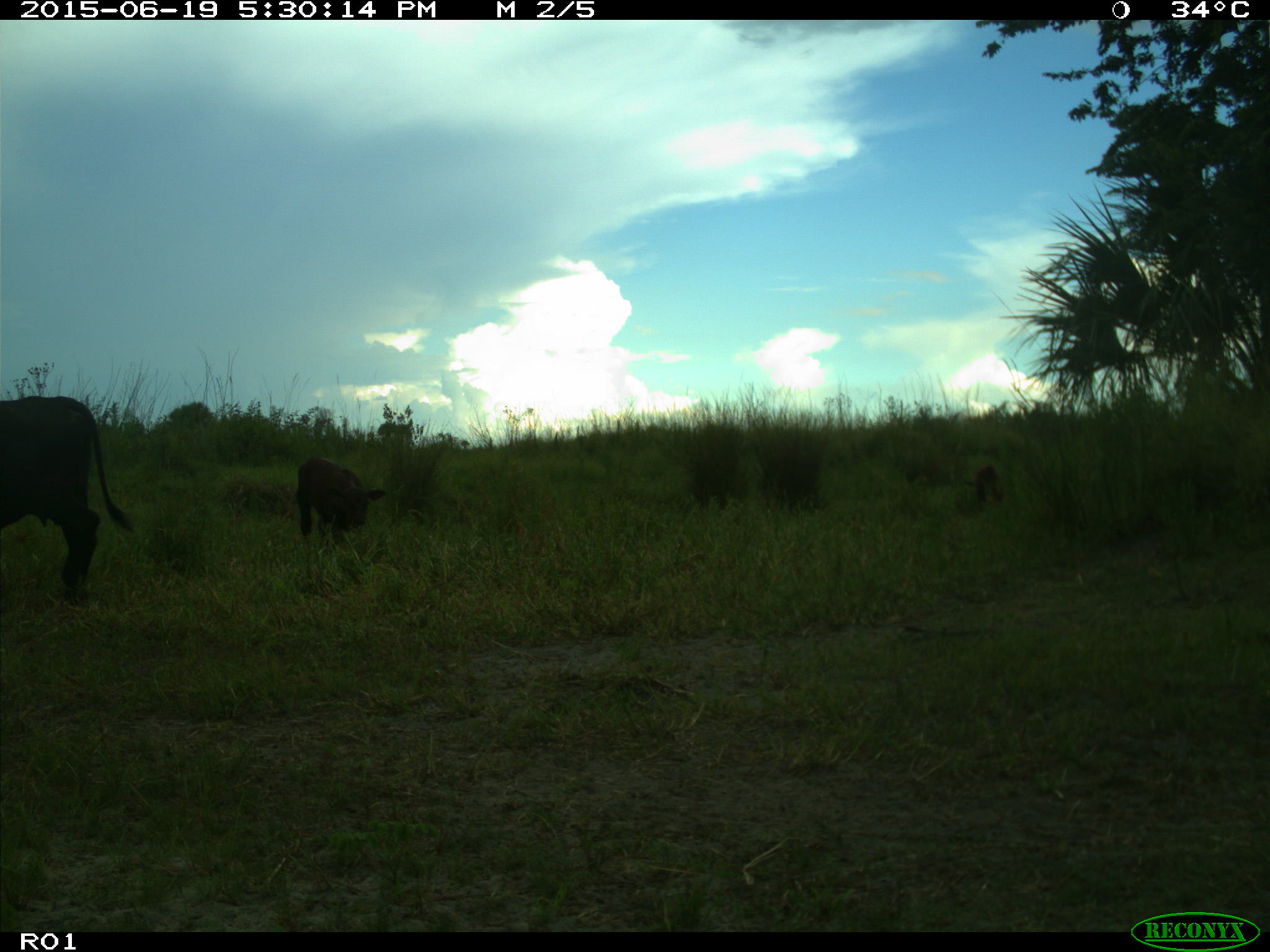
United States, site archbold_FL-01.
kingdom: Animalia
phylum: Chordata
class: Mammalia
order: Artiodactyla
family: Bovidae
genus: Bos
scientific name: Bos taurus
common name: domestic cow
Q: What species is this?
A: Bos taurus (domestic cow).